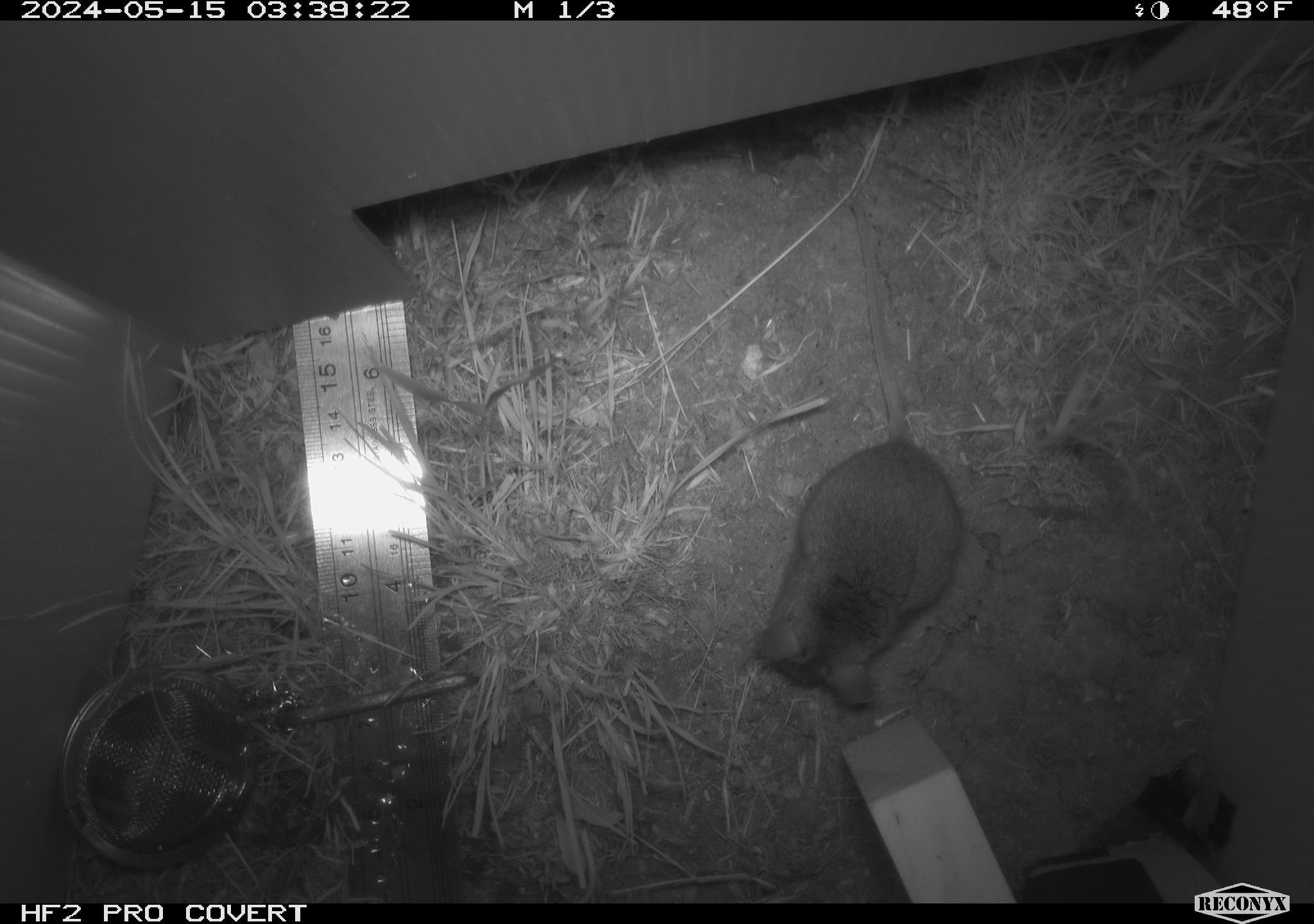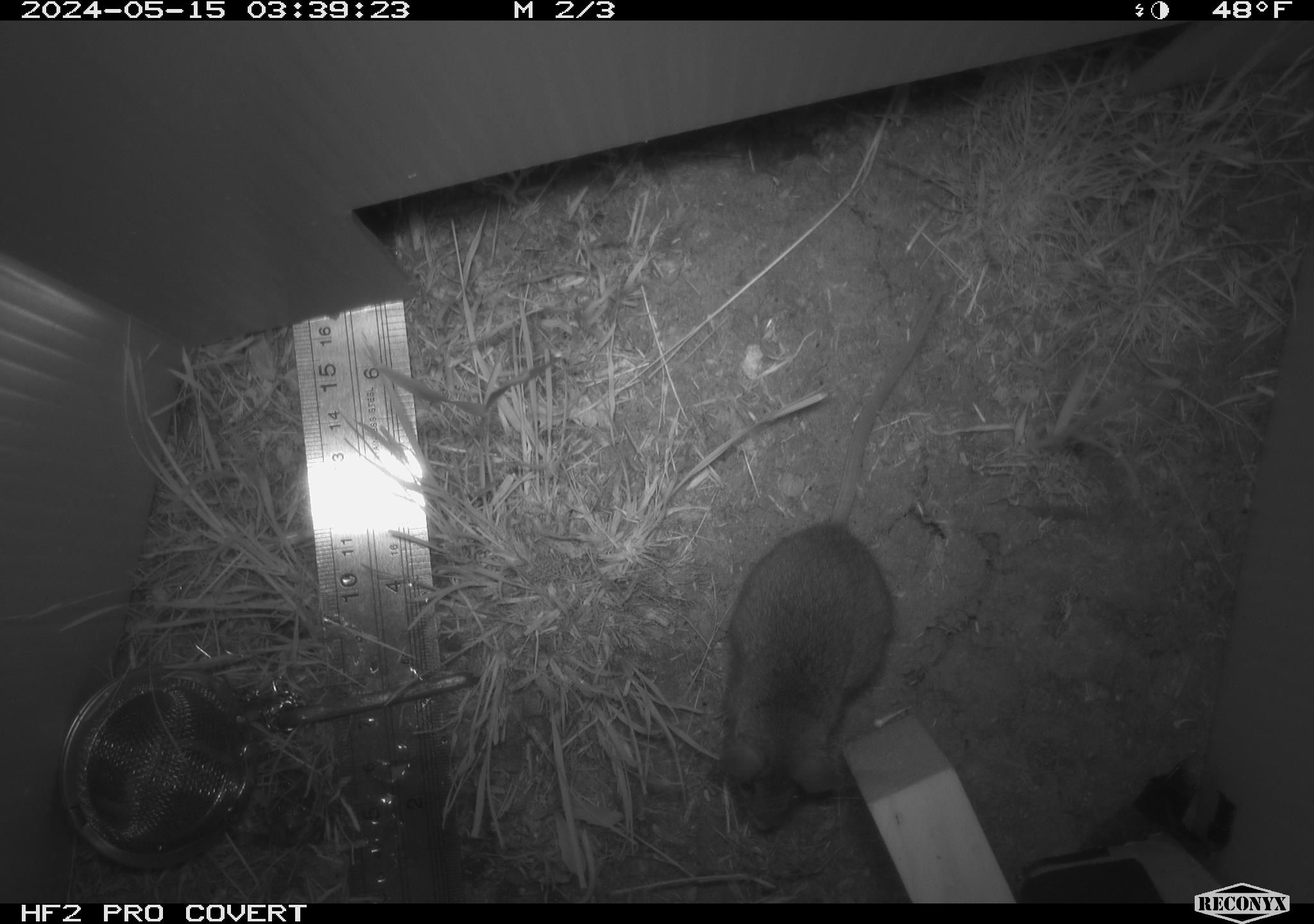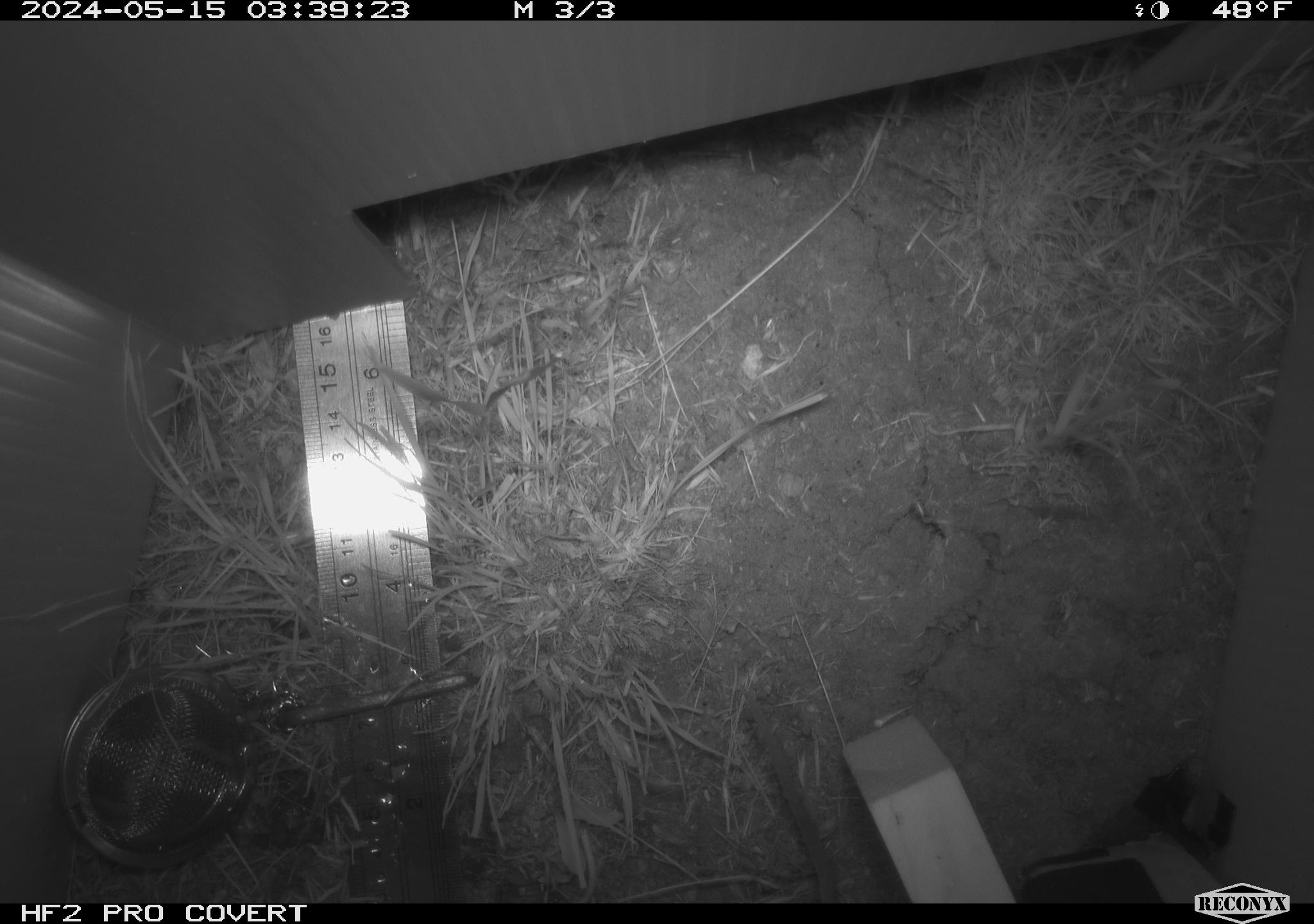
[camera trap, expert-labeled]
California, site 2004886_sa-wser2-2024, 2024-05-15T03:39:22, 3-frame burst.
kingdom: Animalia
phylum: Chordata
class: Mammalia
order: Rodentia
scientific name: Rodentia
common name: mouse species